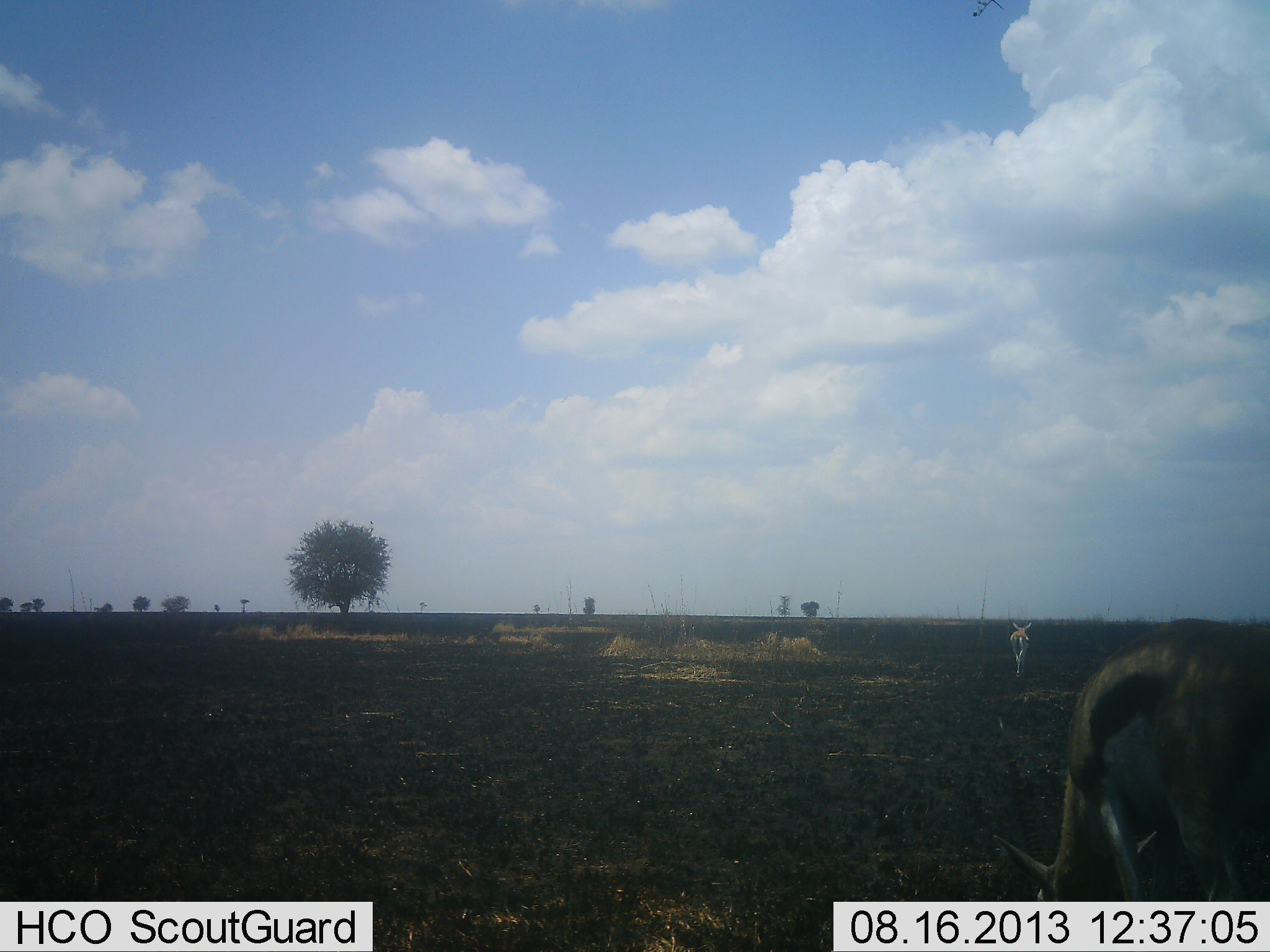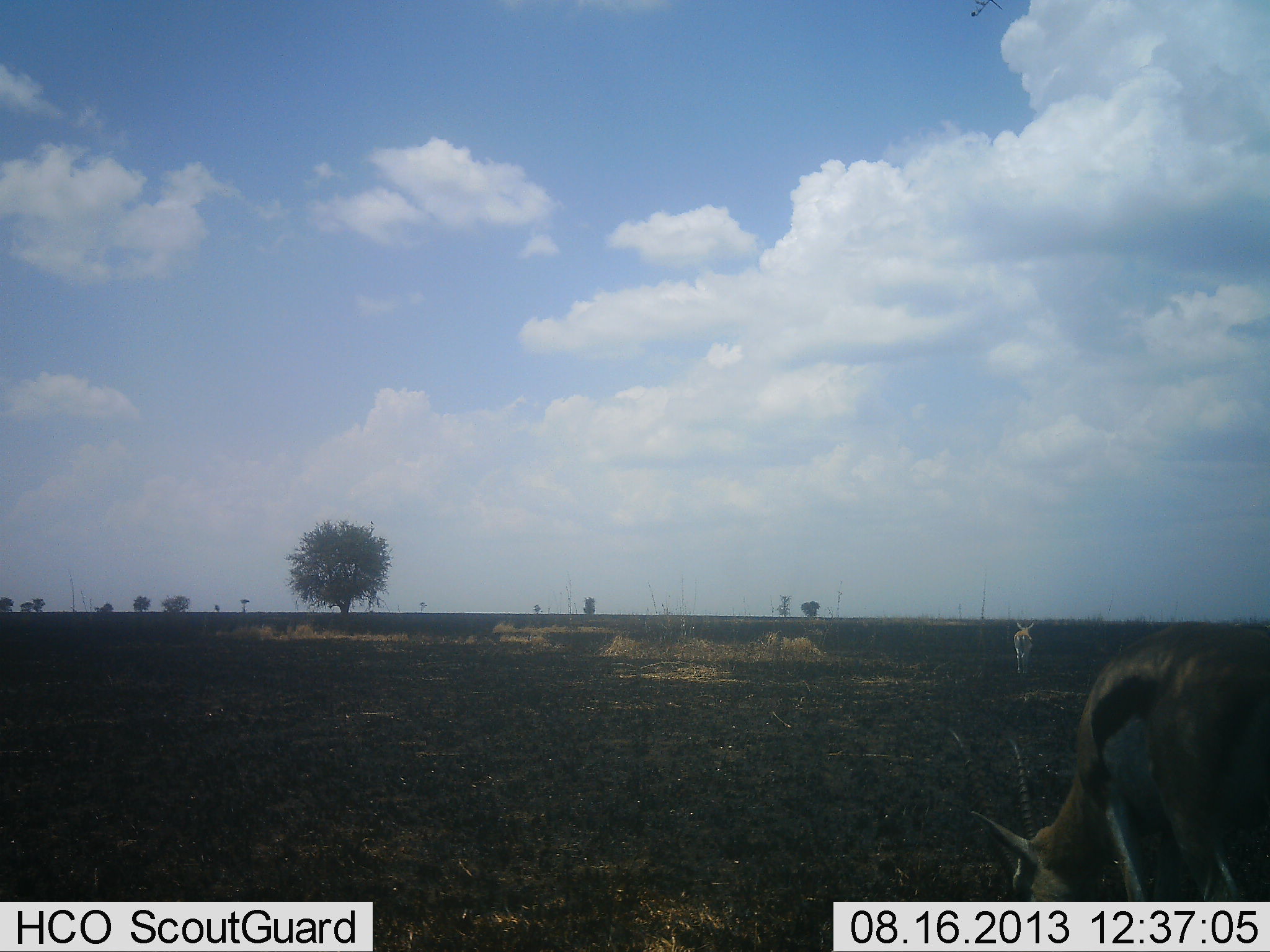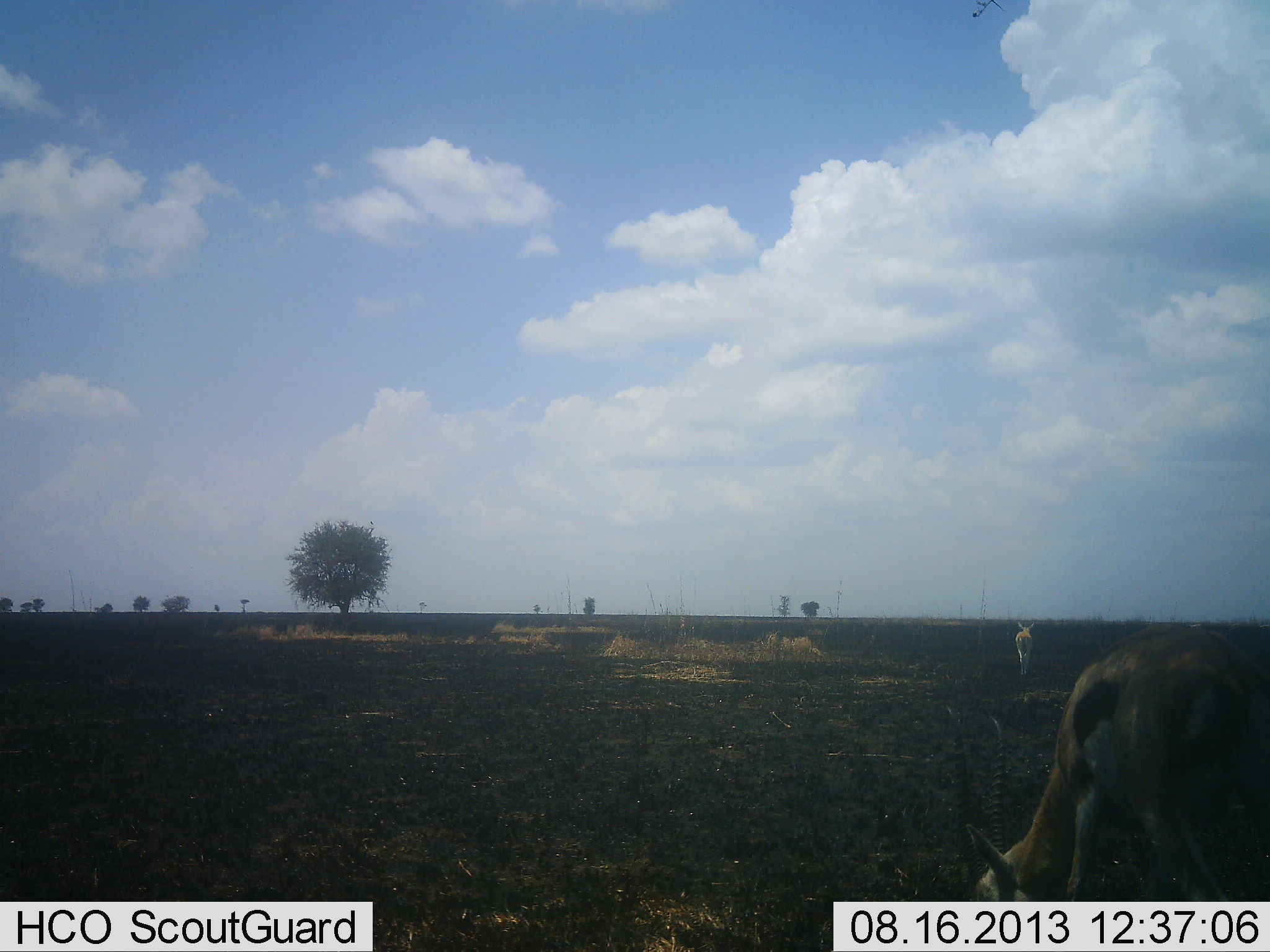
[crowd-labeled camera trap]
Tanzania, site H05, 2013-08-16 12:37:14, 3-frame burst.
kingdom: Animalia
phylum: Chordata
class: Mammalia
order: Artiodactyla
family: Bovidae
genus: Eudorcas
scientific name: Eudorcas thomsonii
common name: thomson's gazelle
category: gazellethomsons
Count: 2.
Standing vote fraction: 29%.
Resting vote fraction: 0%.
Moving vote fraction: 64%.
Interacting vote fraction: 0%.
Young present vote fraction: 0%.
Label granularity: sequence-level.